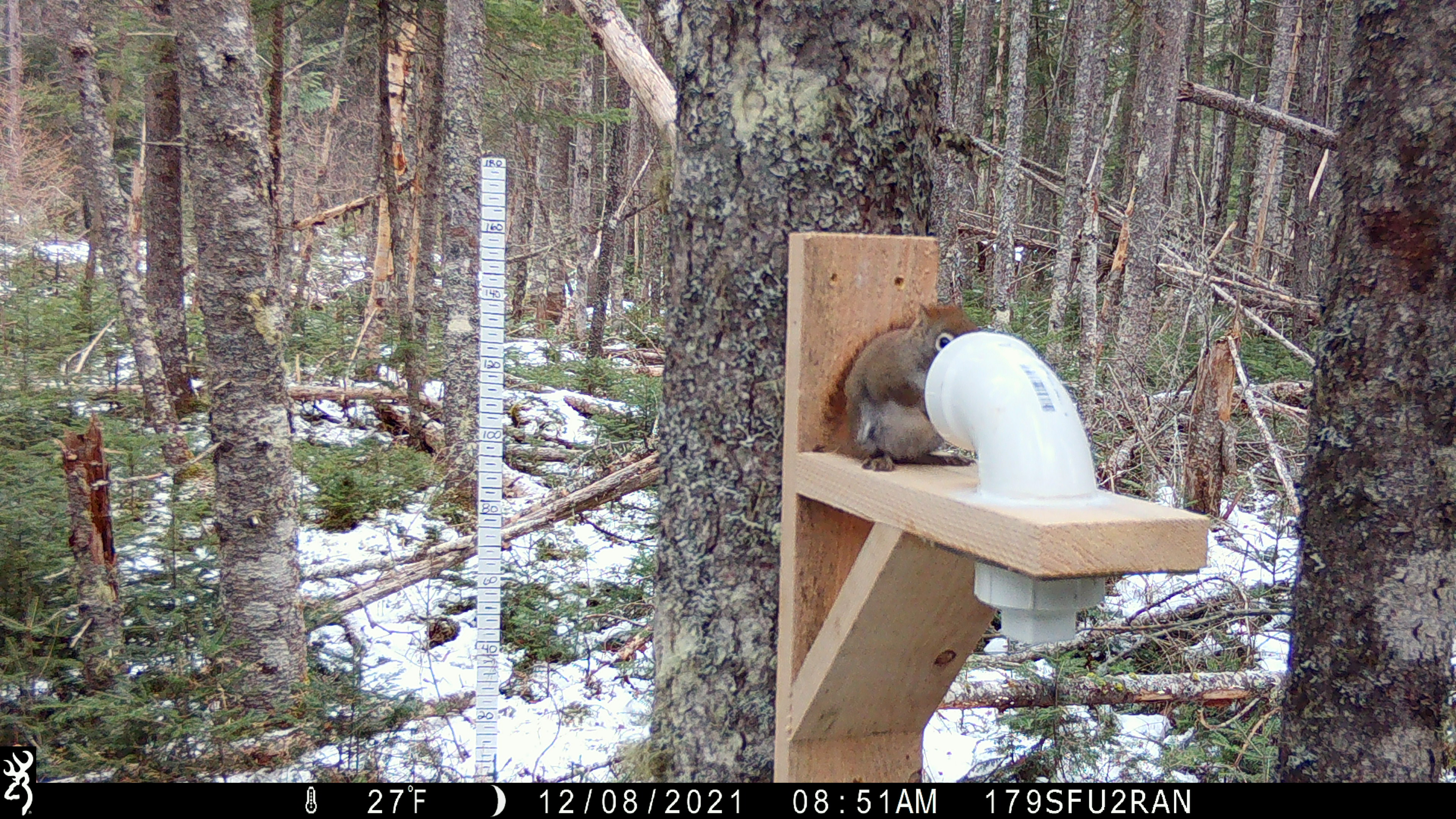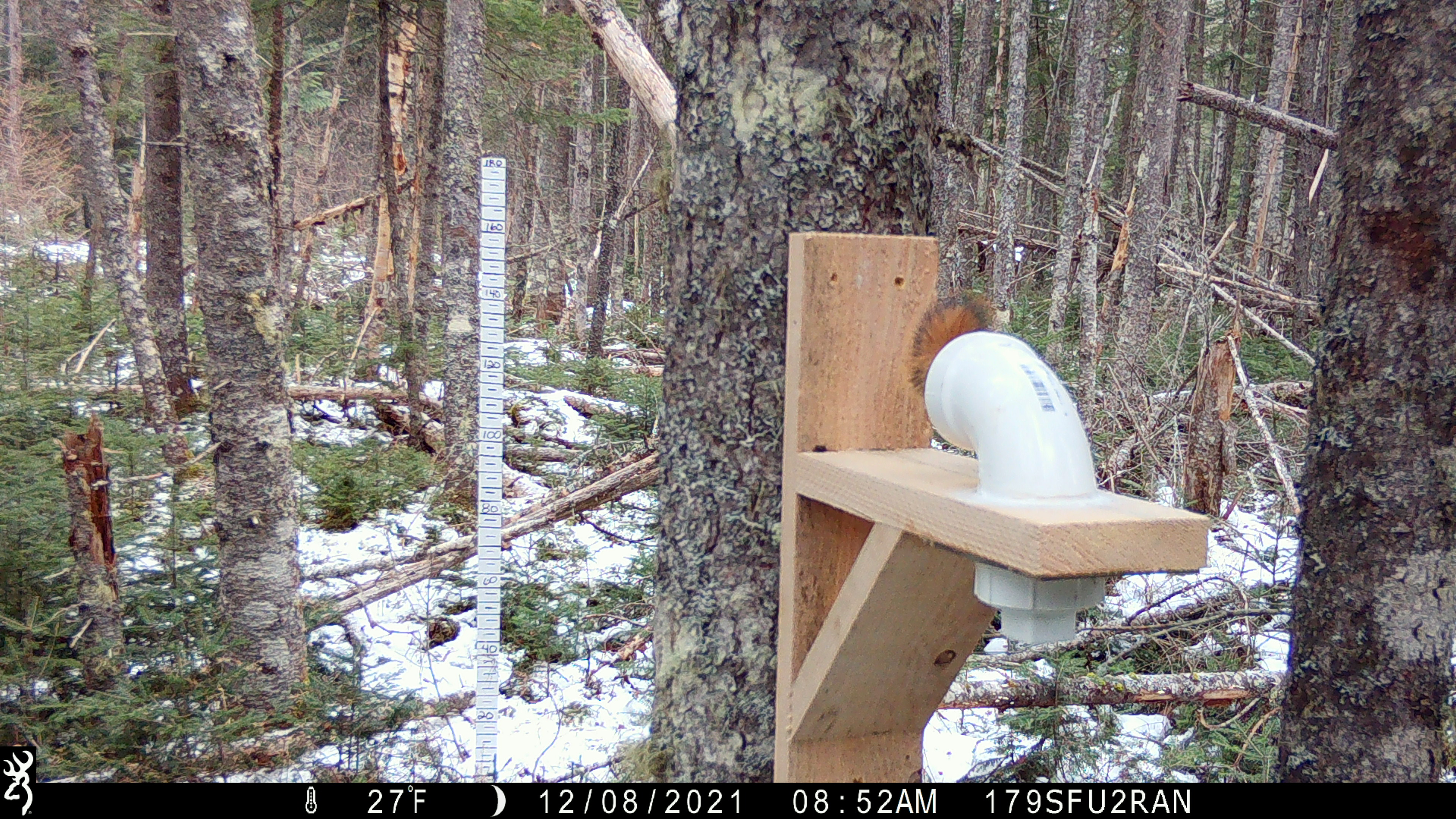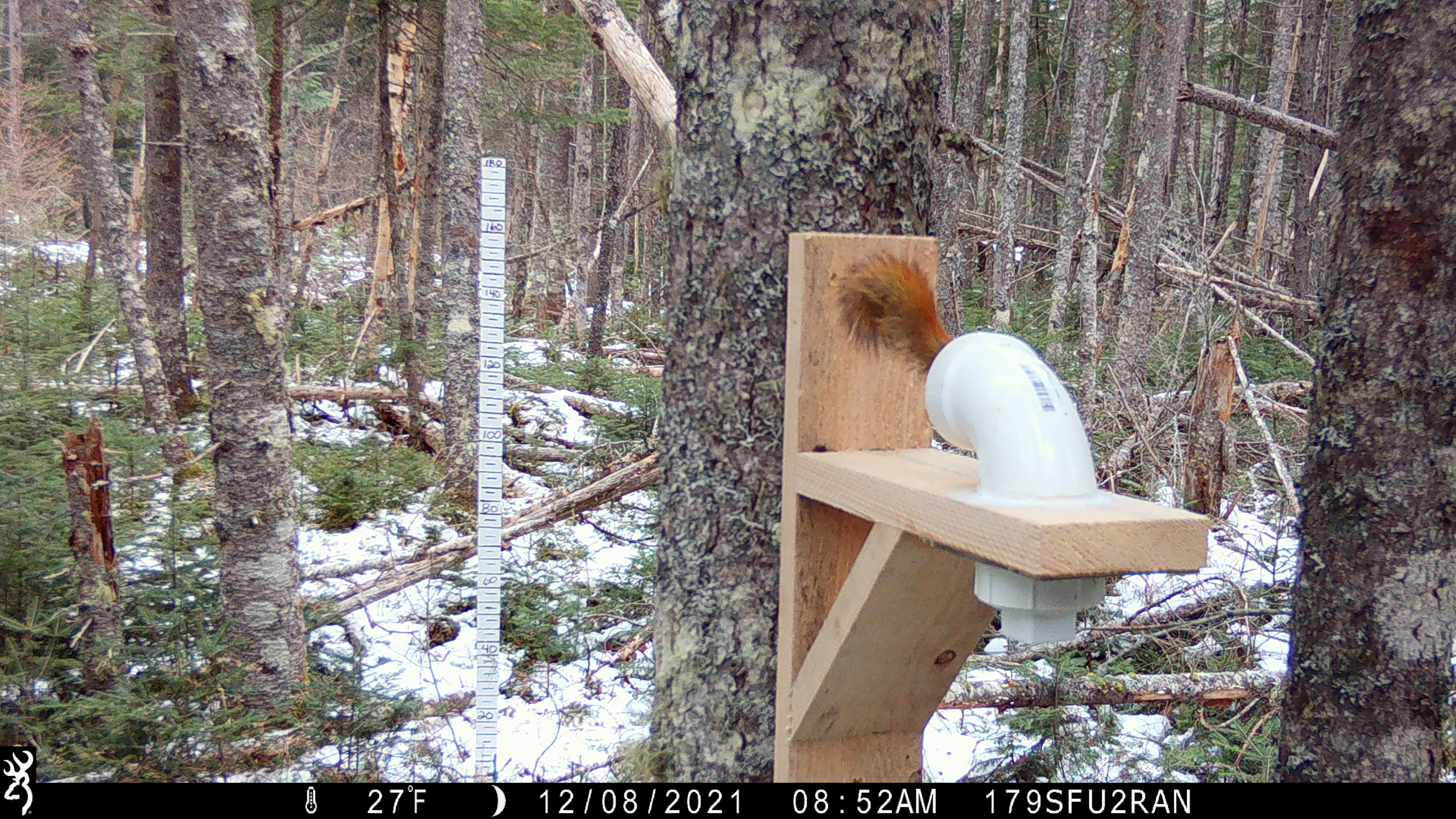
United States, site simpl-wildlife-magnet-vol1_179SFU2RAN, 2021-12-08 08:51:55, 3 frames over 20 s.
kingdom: Animalia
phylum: Chordata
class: Mammalia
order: Rodentia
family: Sciuridae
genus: Tamiasciurus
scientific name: Tamiasciurus hudsonicus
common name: red squirrel